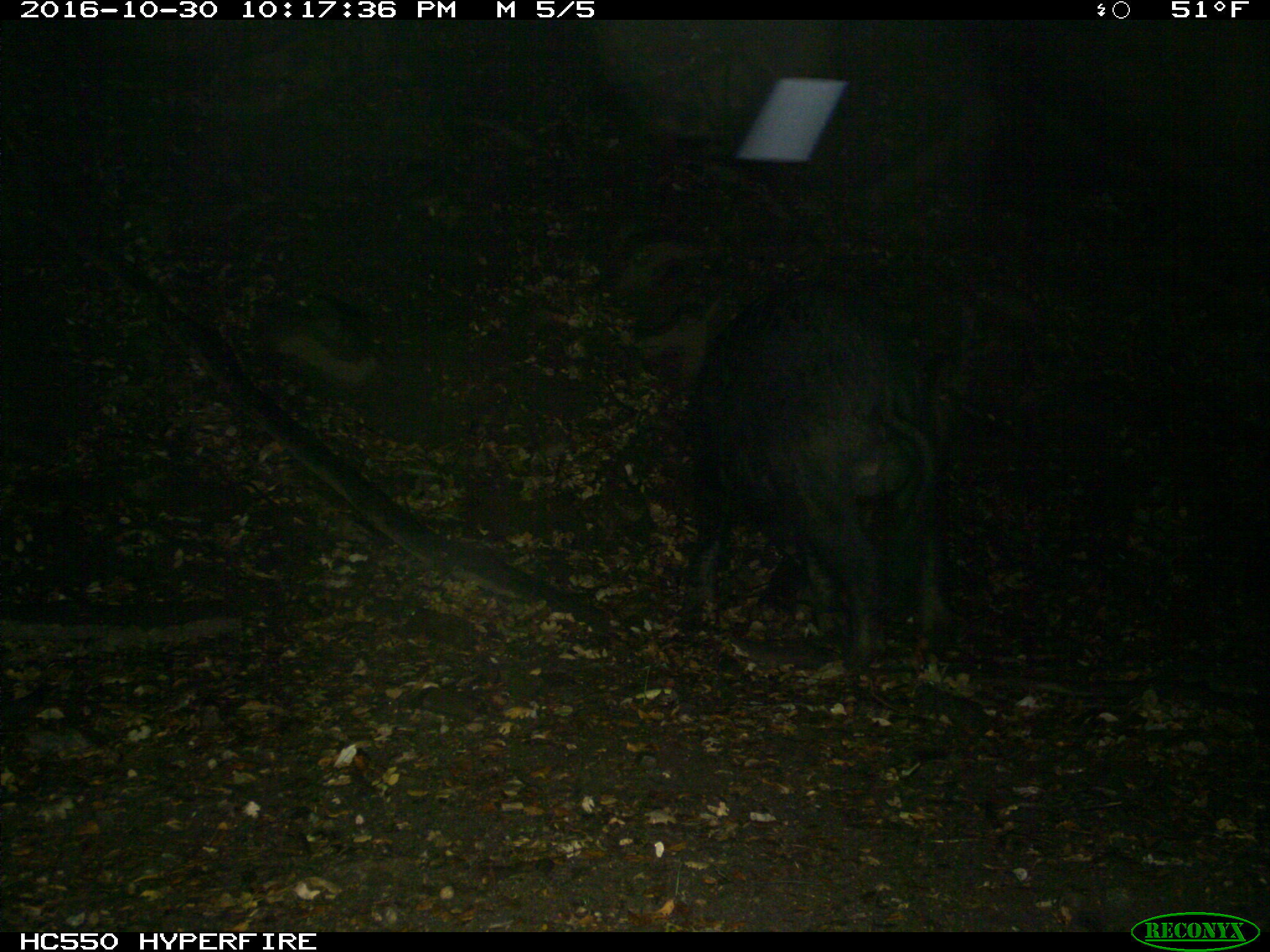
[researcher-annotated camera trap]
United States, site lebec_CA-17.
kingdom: Animalia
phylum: Chordata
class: Mammalia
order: Artiodactyla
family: Suidae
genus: Sus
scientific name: Sus scrofa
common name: wild boar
Sus scrofa (wild boar).